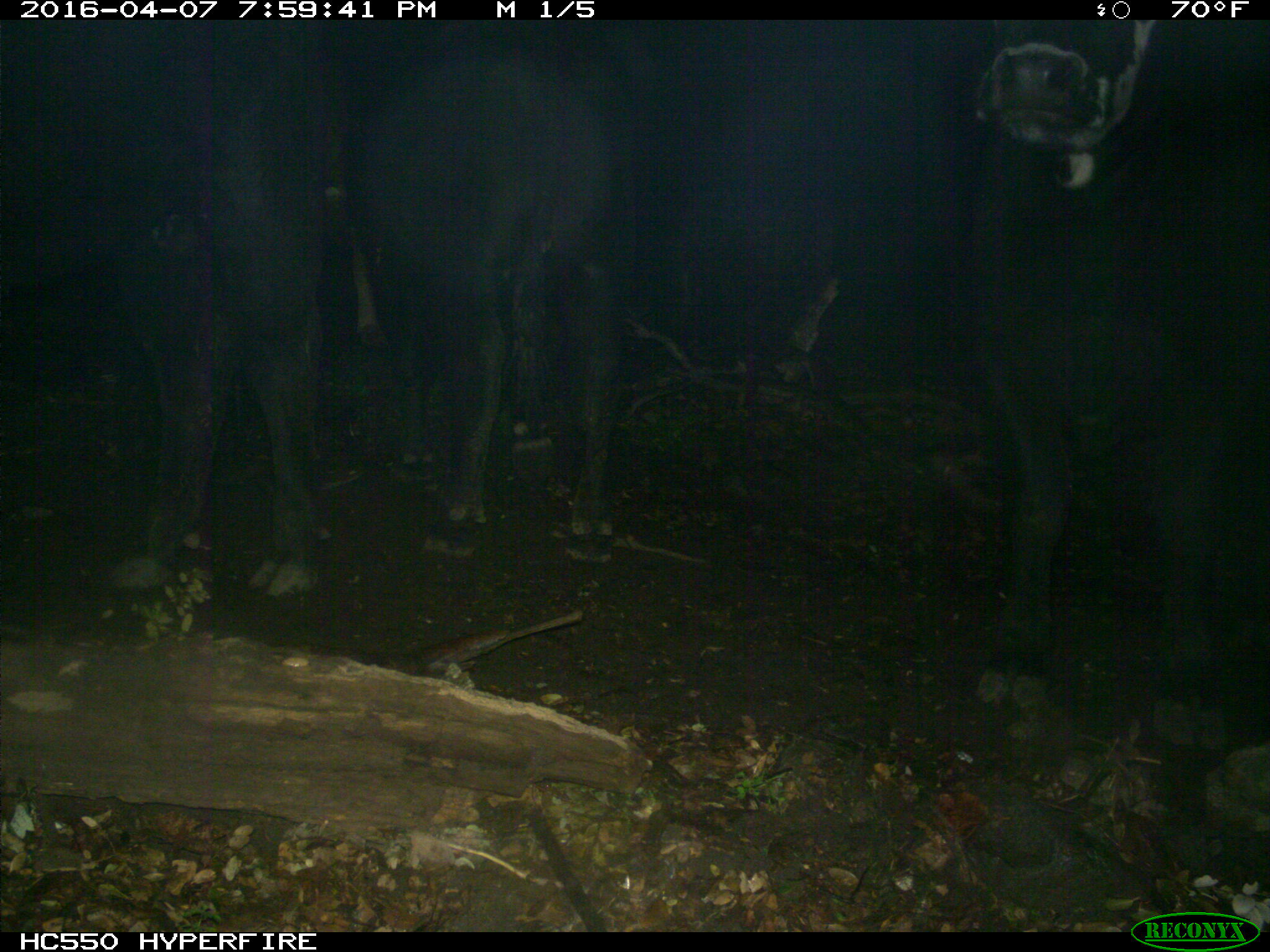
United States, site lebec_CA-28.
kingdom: Animalia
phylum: Chordata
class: Mammalia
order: Artiodactyla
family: Bovidae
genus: Bos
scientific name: Bos taurus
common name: domestic cow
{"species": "Bos taurus (domestic cow)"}